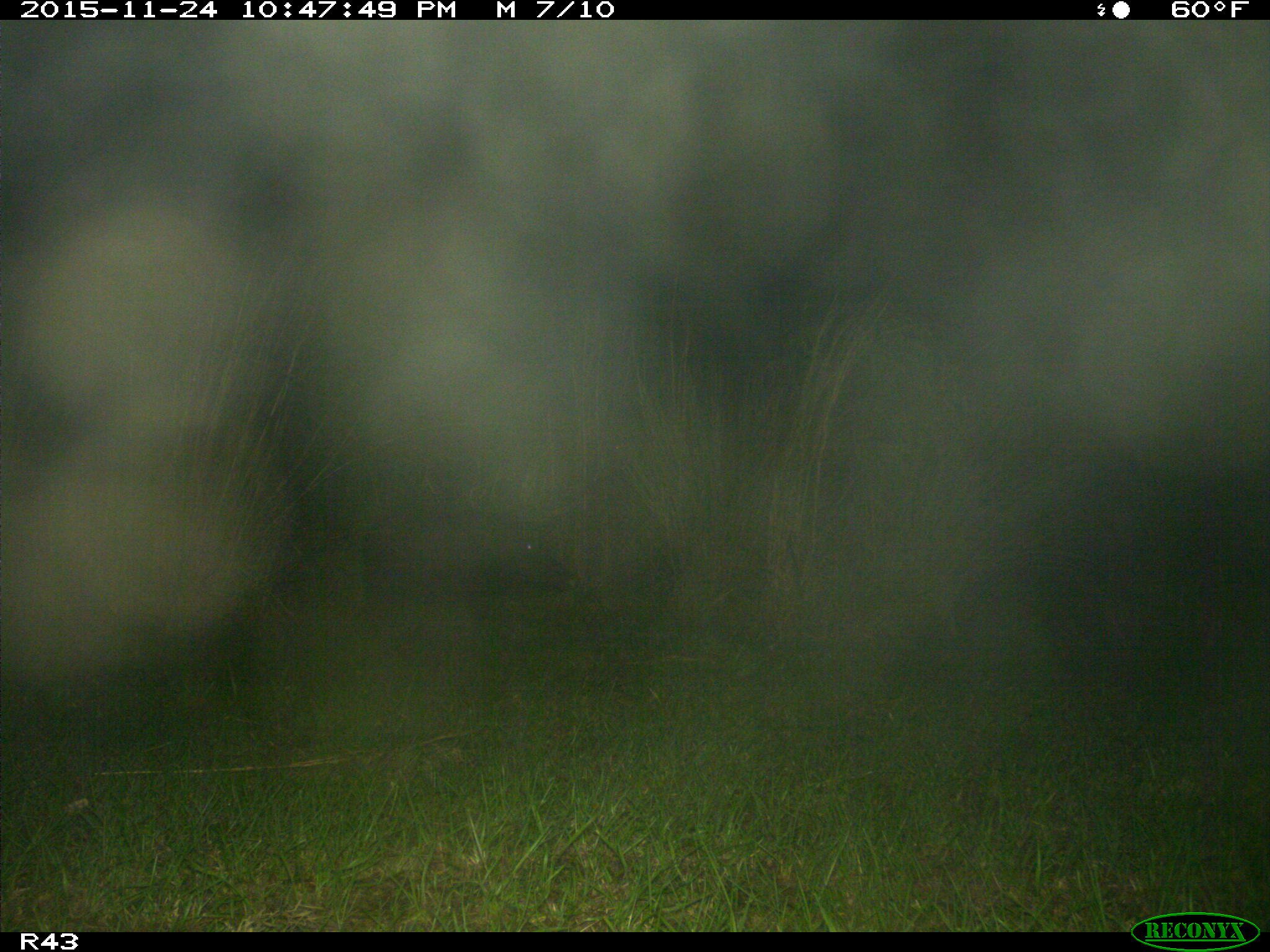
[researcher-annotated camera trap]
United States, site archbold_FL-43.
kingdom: Animalia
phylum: Chordata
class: Mammalia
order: Artiodactyla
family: Suidae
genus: Sus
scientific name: Sus scrofa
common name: wild boar